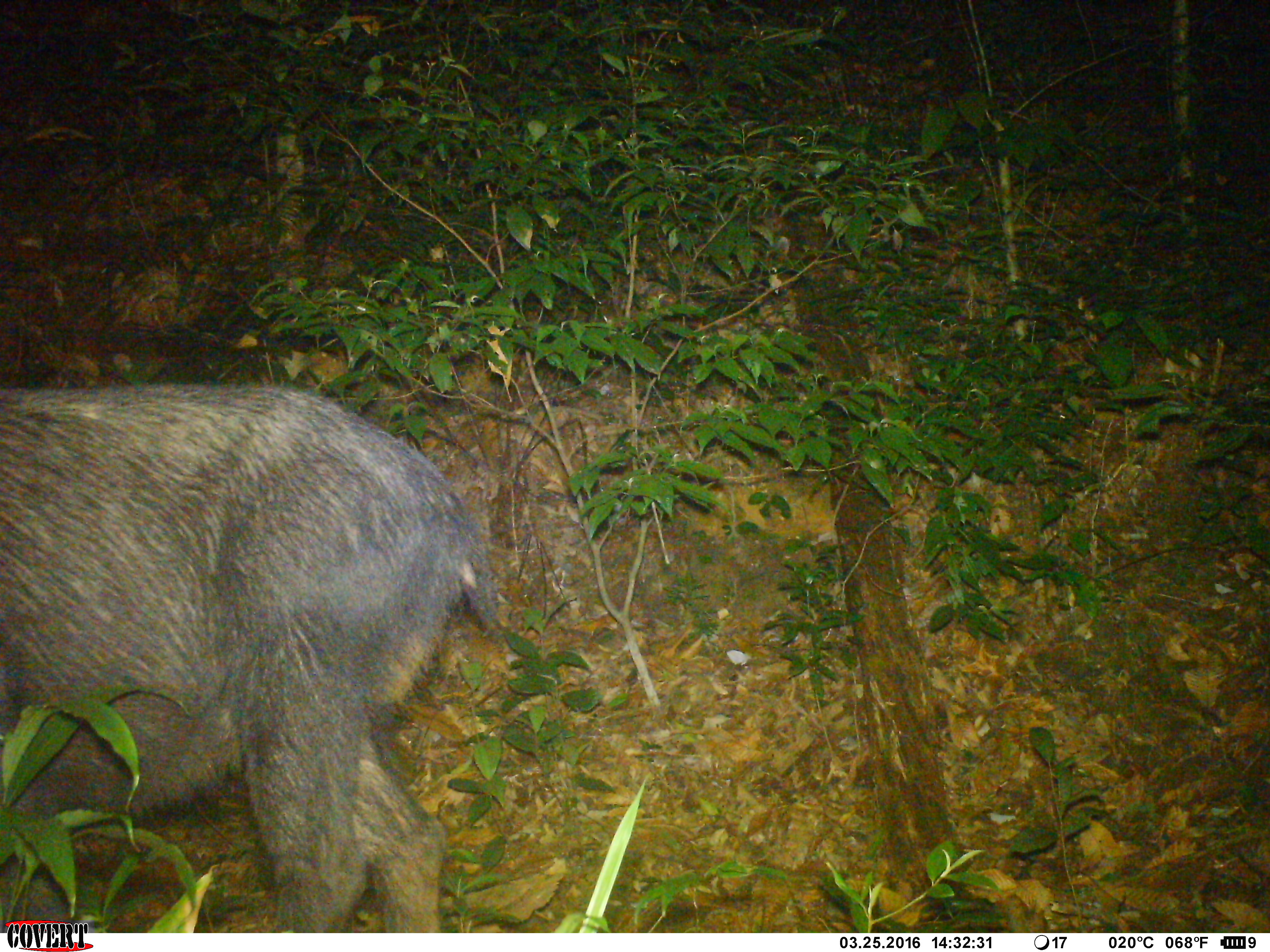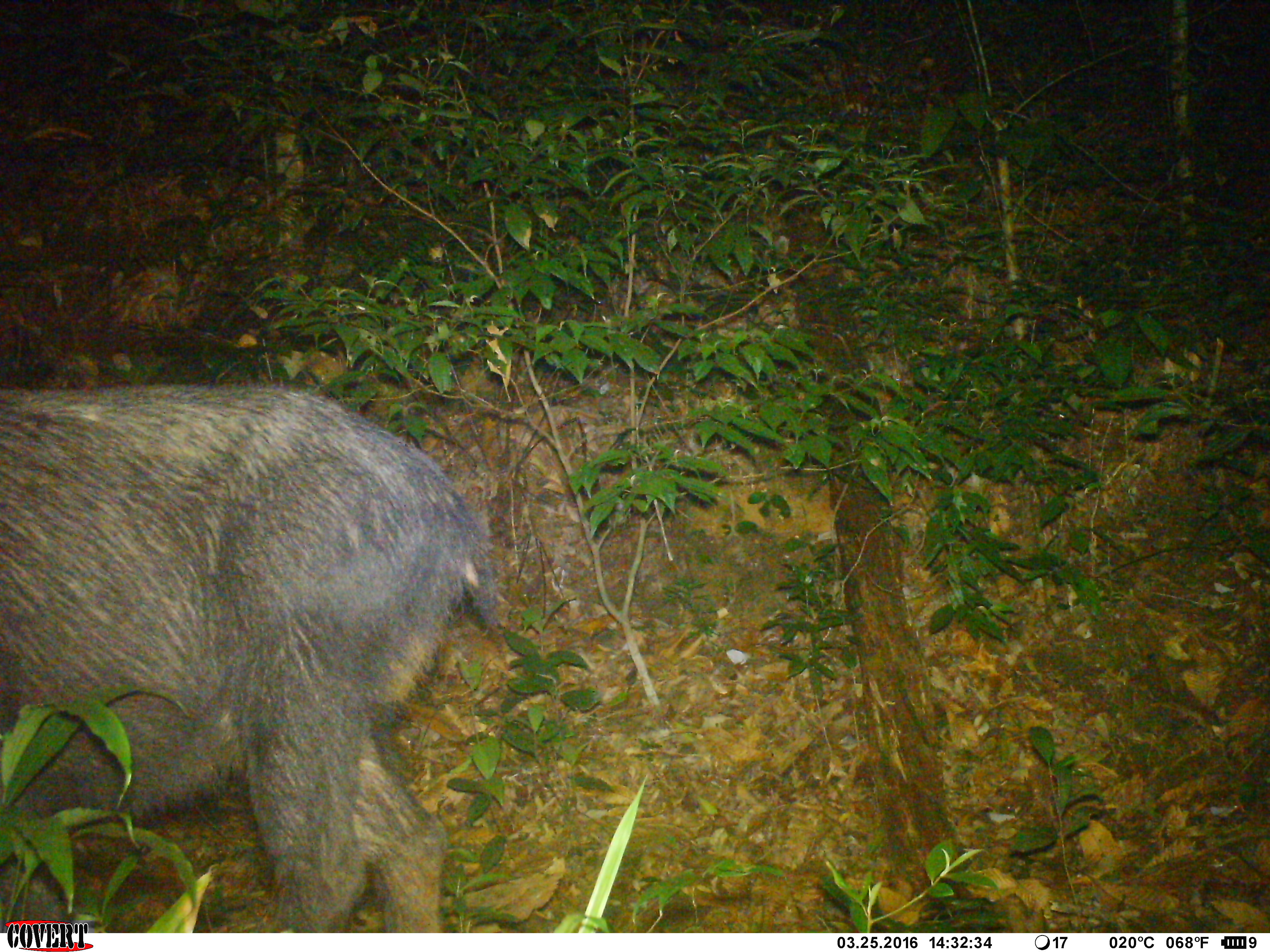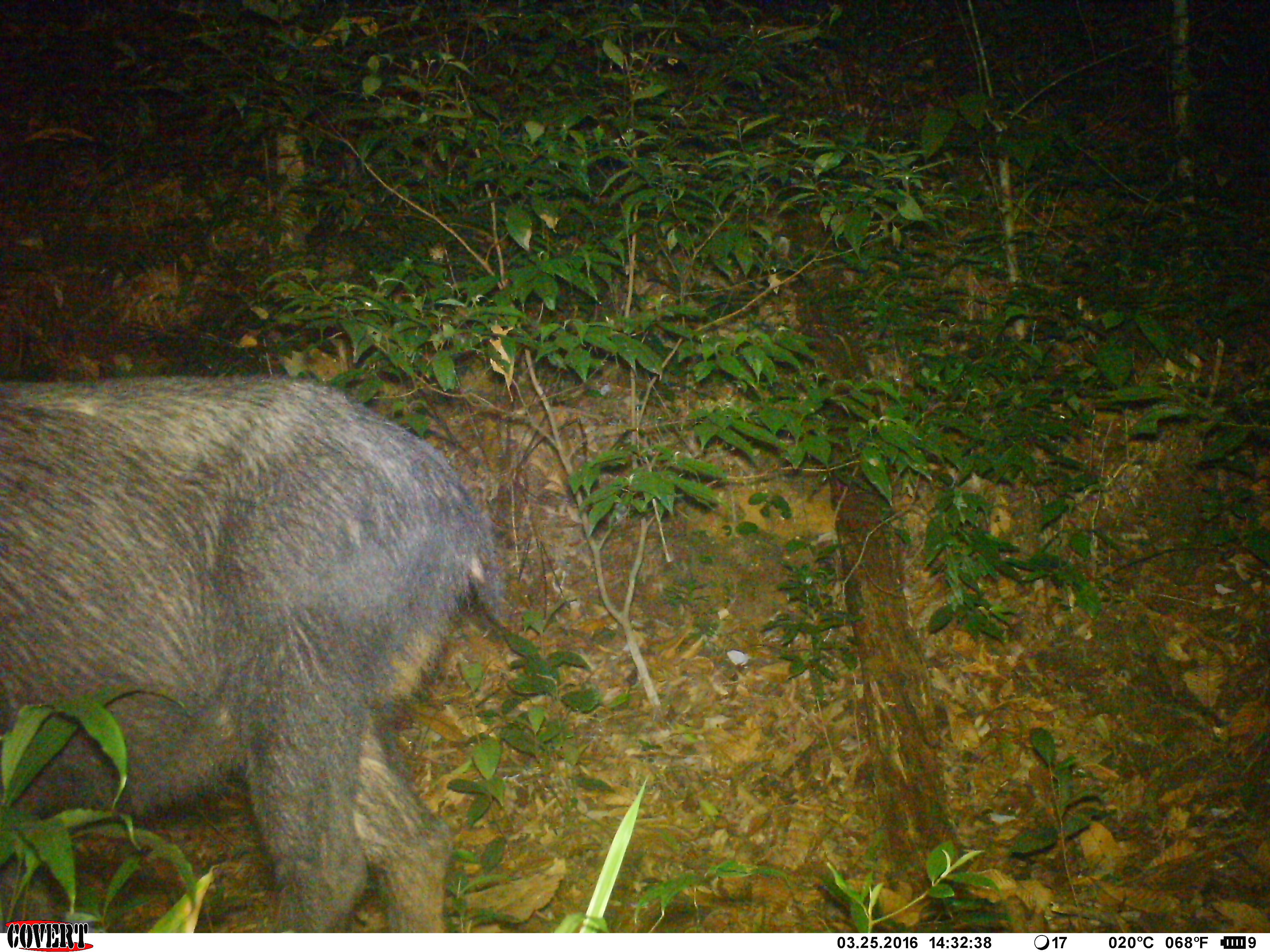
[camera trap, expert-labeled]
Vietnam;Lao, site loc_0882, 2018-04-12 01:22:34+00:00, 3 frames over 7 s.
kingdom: Animalia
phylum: Chordata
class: Mammalia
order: Artiodactyla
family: Bovidae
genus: Capricornis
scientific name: Capricornis sumatraensis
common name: chinese serow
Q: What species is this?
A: Chinese serow (Capricornis sumatraensis).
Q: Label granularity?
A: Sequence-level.